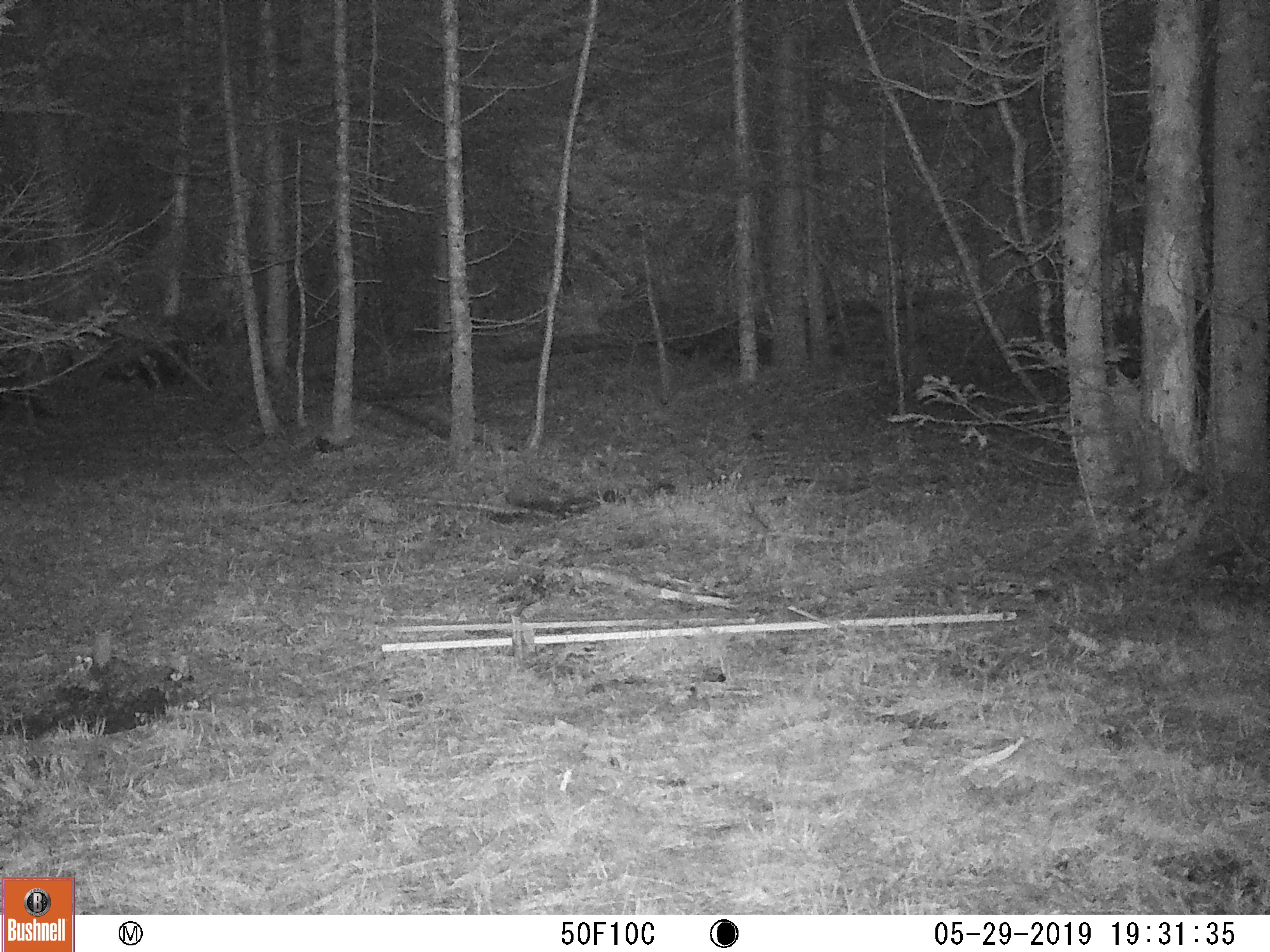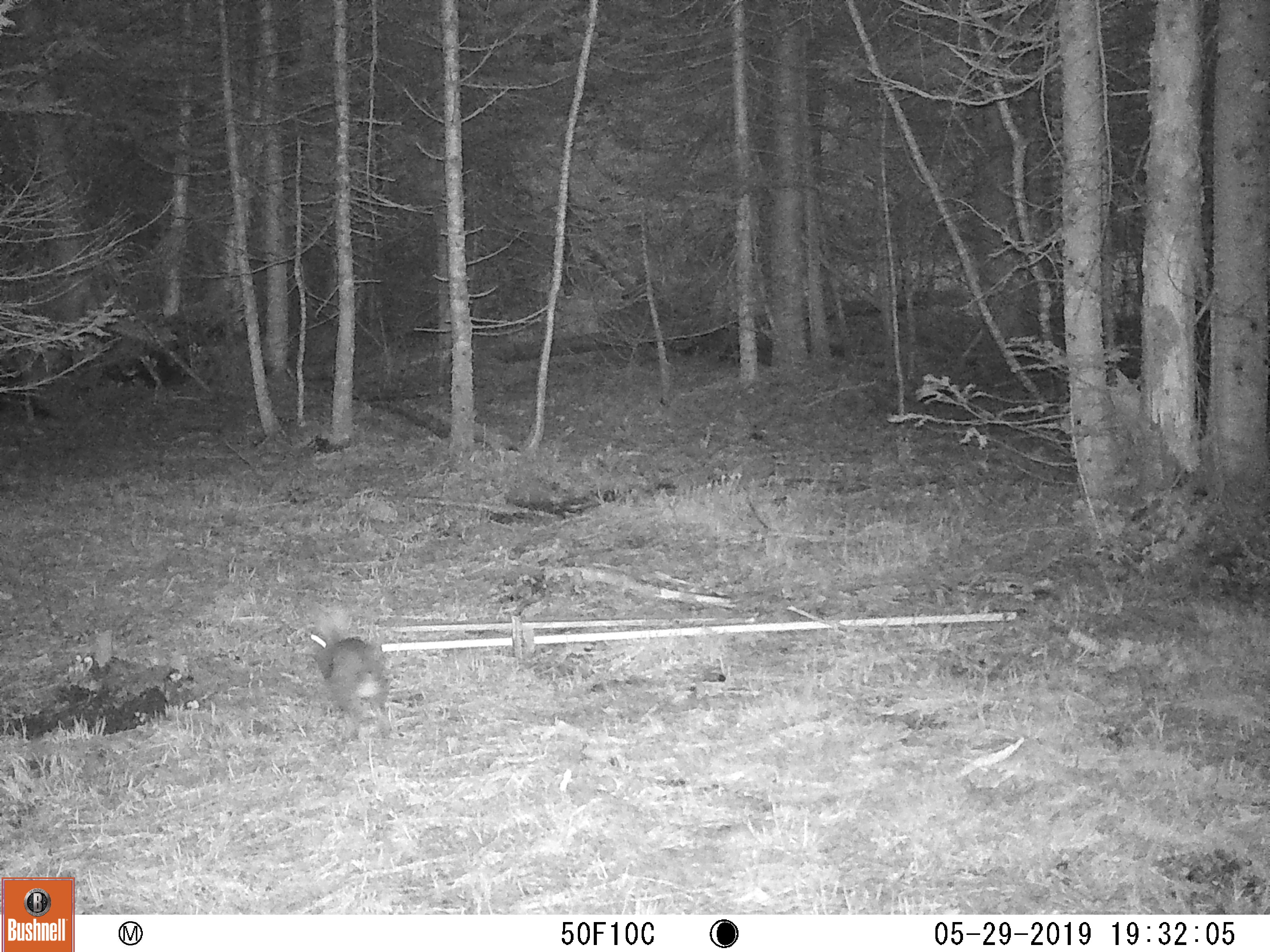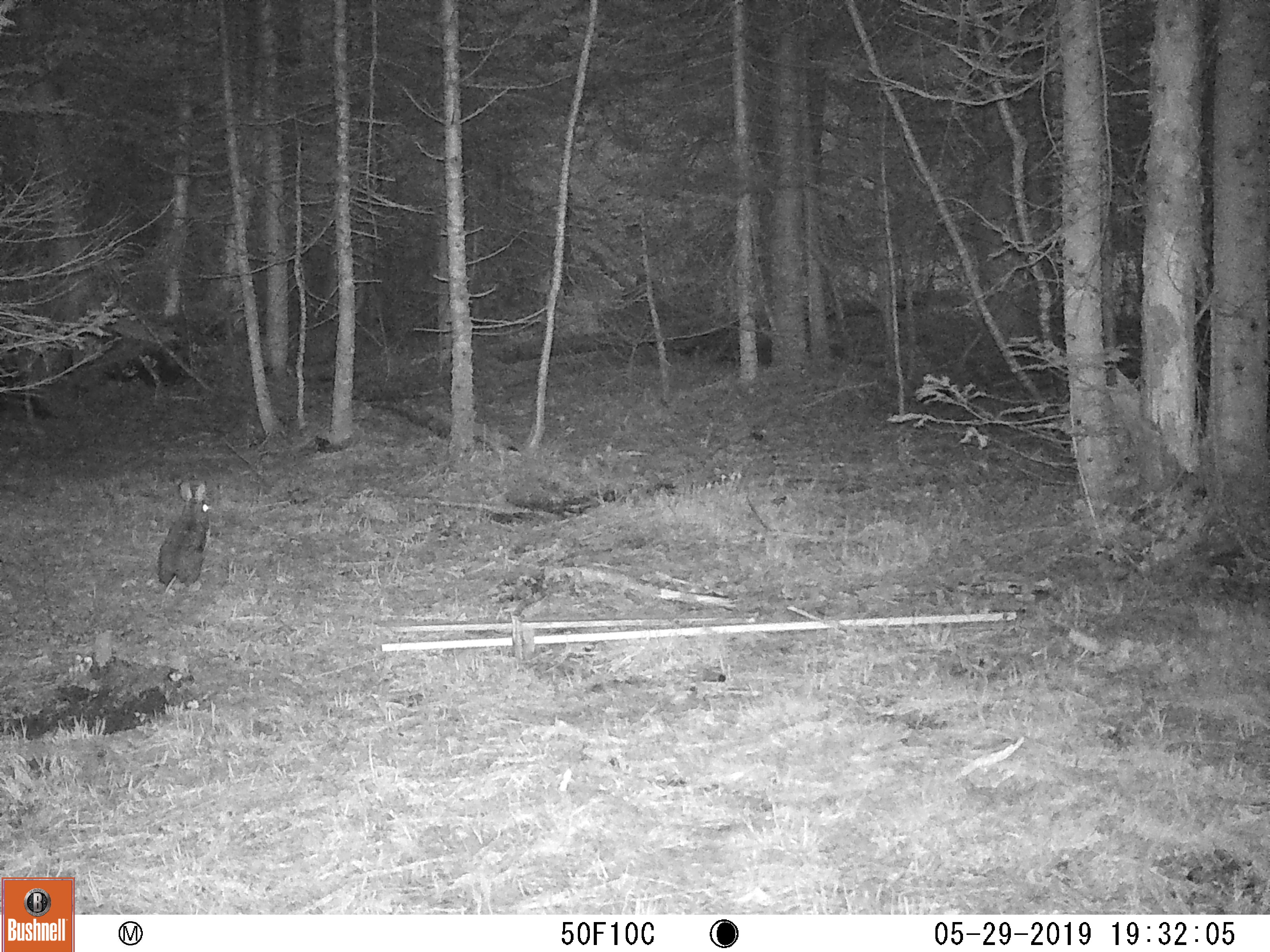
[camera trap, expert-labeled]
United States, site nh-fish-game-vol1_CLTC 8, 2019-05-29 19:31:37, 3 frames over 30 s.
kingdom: Animalia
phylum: Chordata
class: Mammalia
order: Lagomorpha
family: Leporidae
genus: Lepus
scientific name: Lepus americanus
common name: snowshoe hare